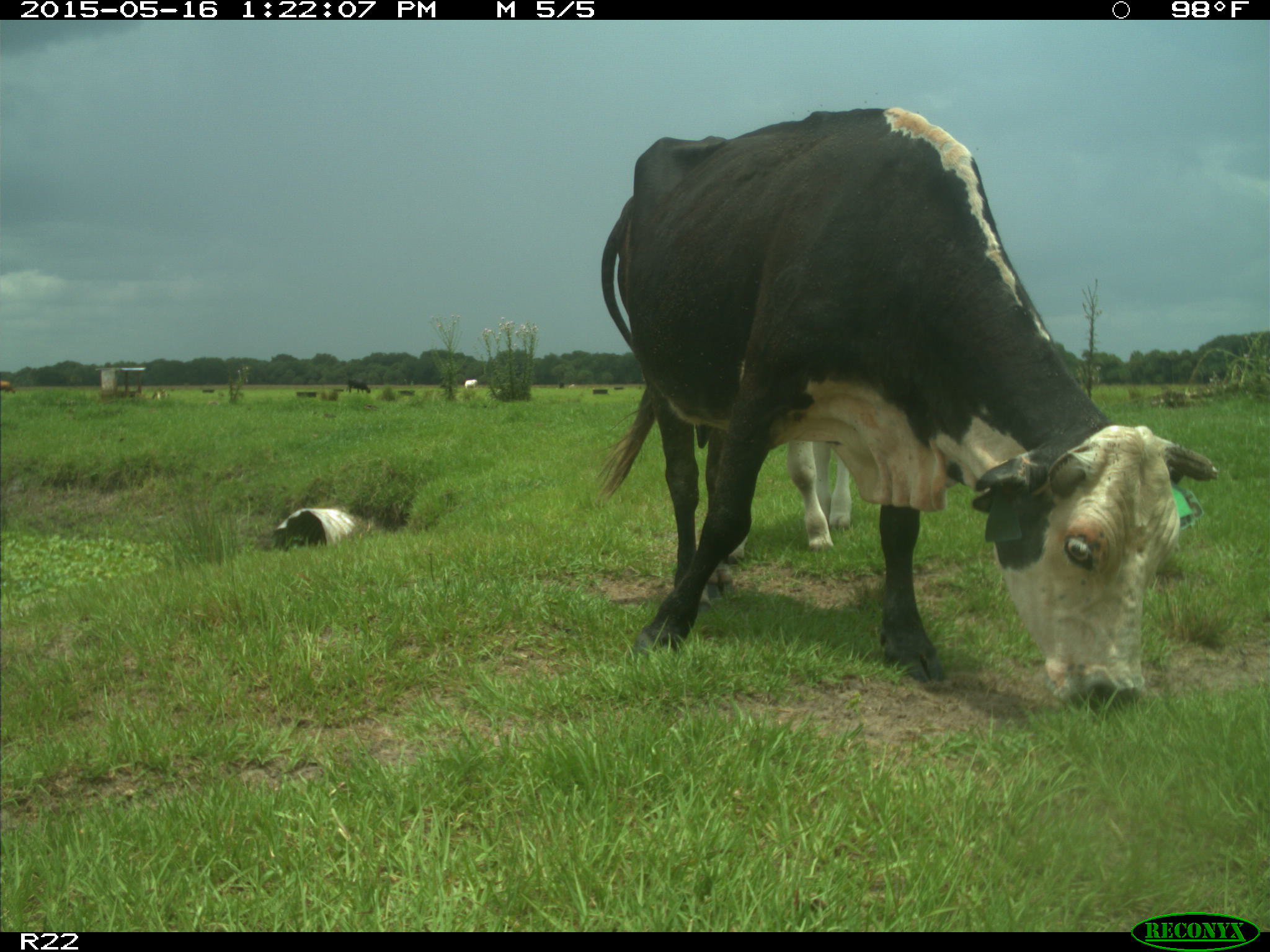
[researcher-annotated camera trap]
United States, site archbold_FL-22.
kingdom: Animalia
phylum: Chordata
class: Mammalia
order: Artiodactyla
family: Bovidae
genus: Bos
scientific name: Bos taurus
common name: domestic cow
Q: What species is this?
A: Bos taurus (domestic cow).